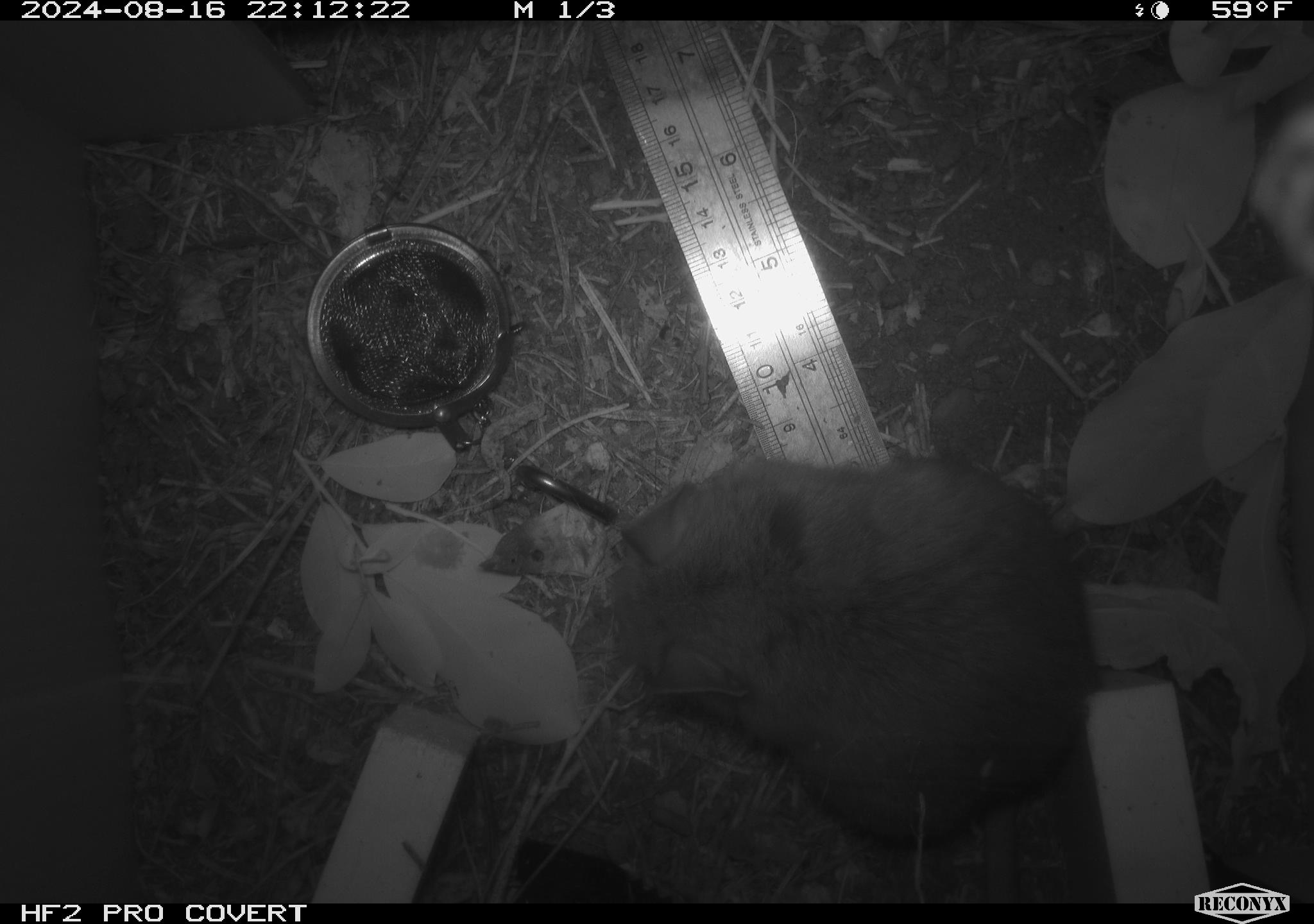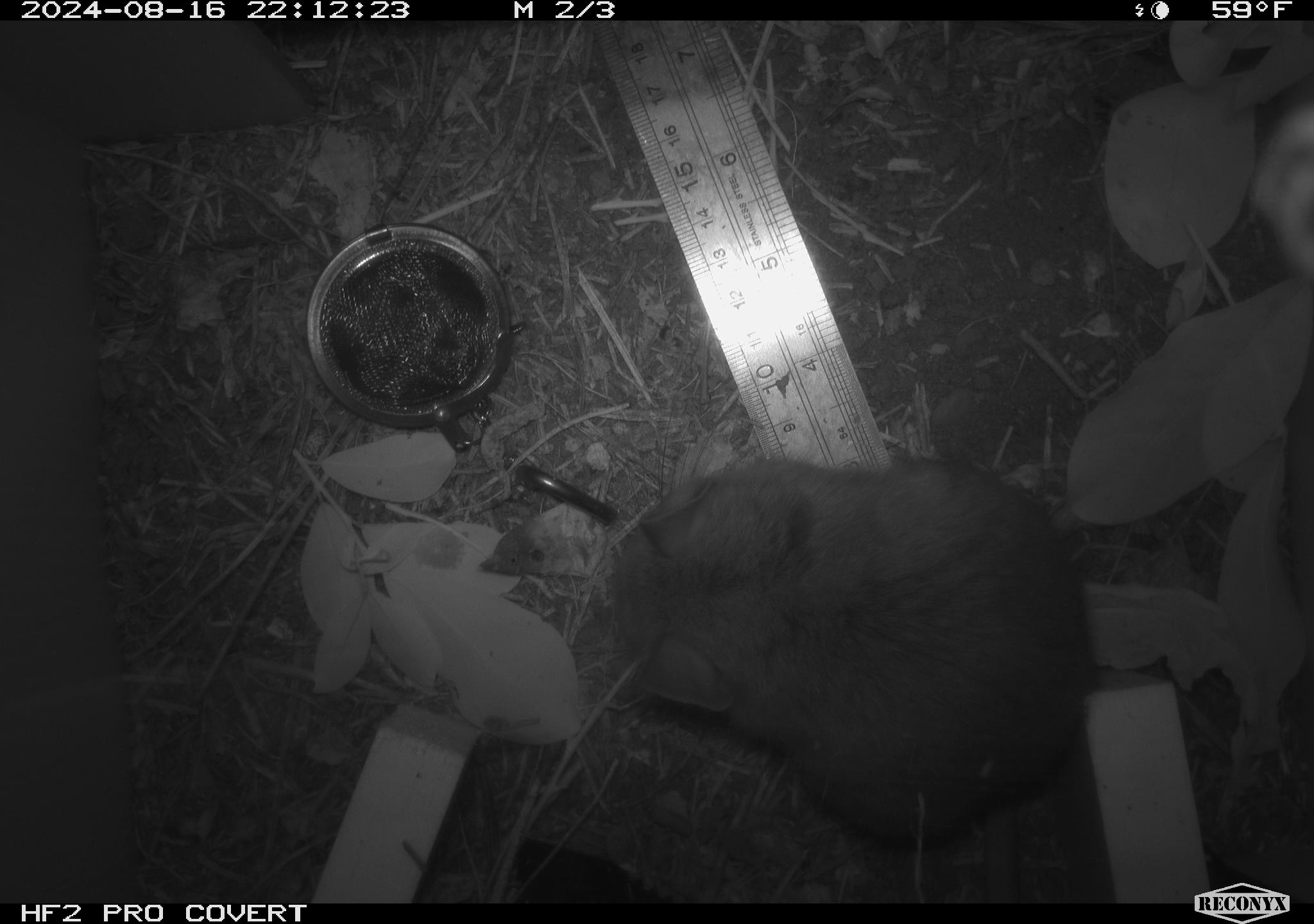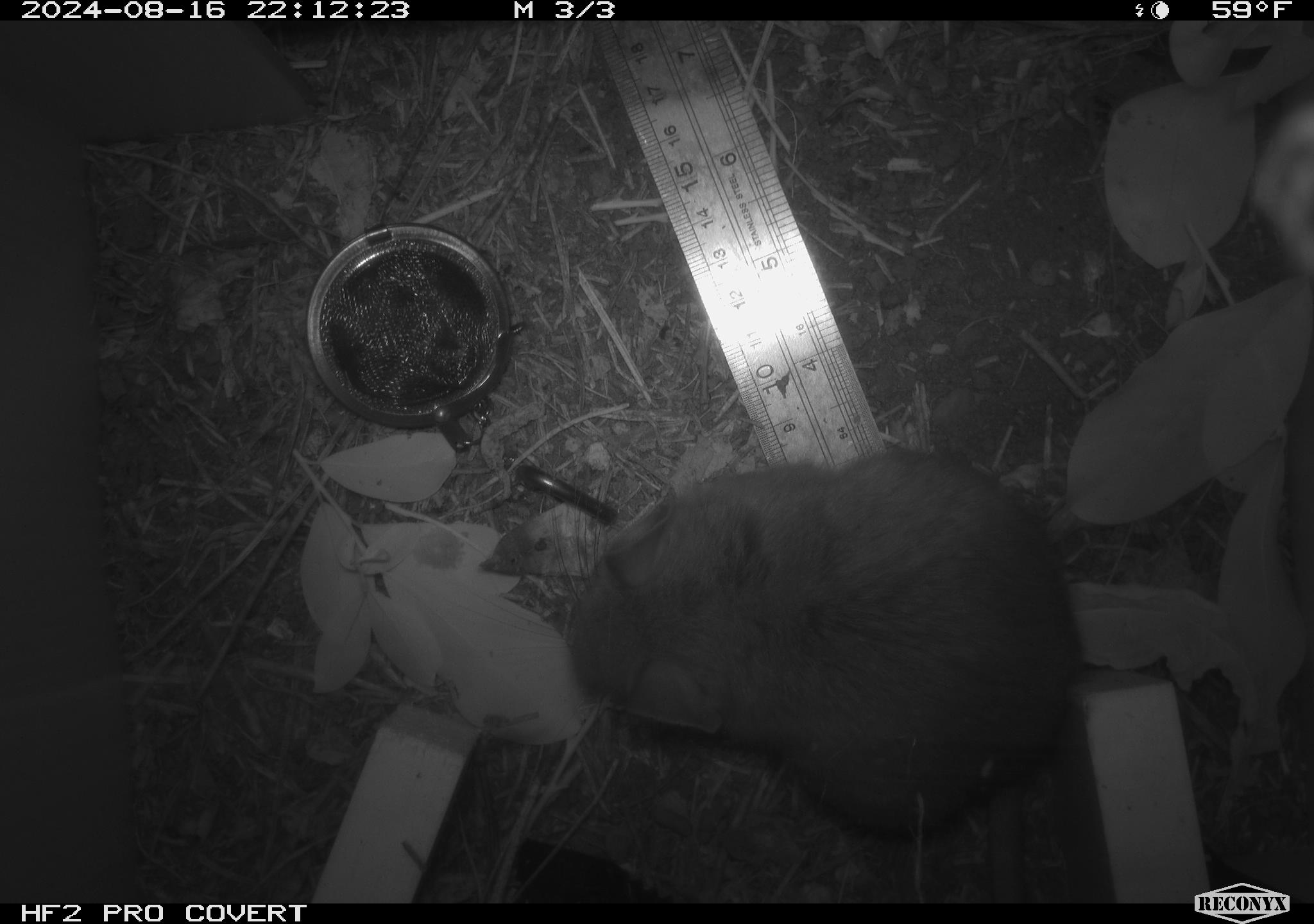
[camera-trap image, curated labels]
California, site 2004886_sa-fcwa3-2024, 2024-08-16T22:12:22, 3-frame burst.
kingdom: Animalia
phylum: Chordata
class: Mammalia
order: Rodentia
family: Cricetidae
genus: Neotoma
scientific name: Neotoma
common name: pack rat or woodrat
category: neotoma species